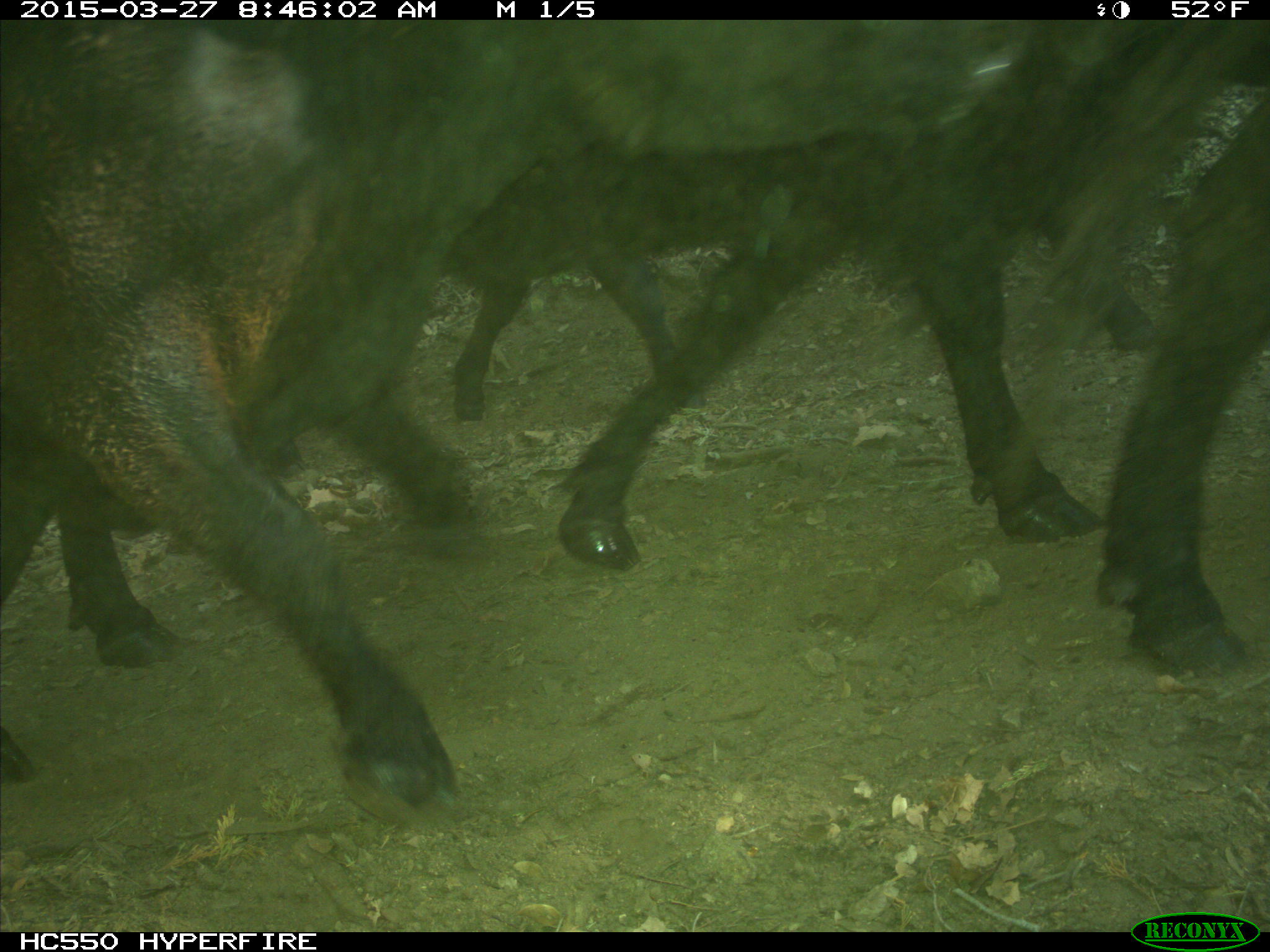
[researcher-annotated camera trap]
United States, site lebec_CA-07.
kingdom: Animalia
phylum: Chordata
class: Mammalia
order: Artiodactyla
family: Bovidae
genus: Bos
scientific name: Bos taurus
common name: domestic cow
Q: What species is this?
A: Bos taurus (domestic cow).